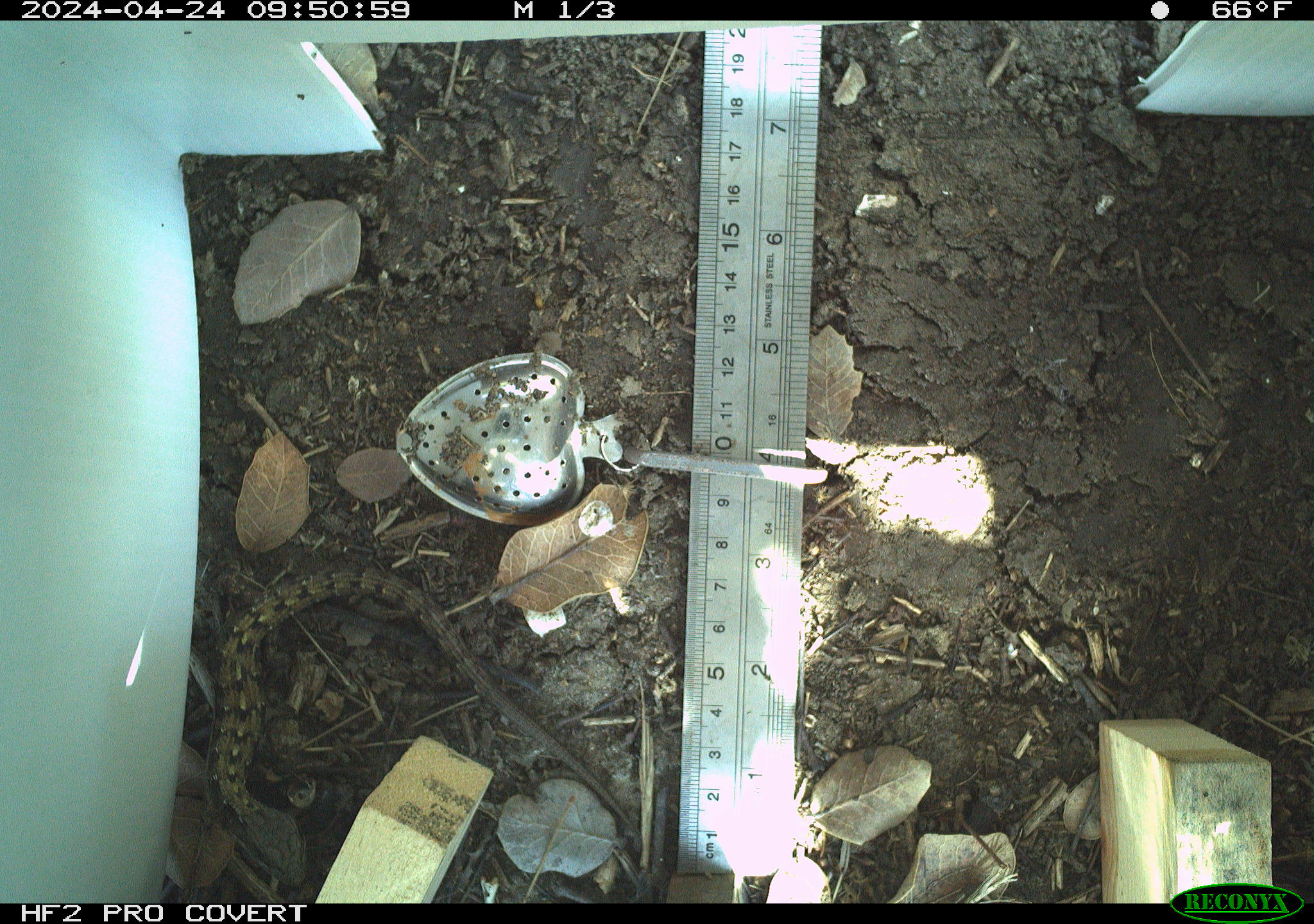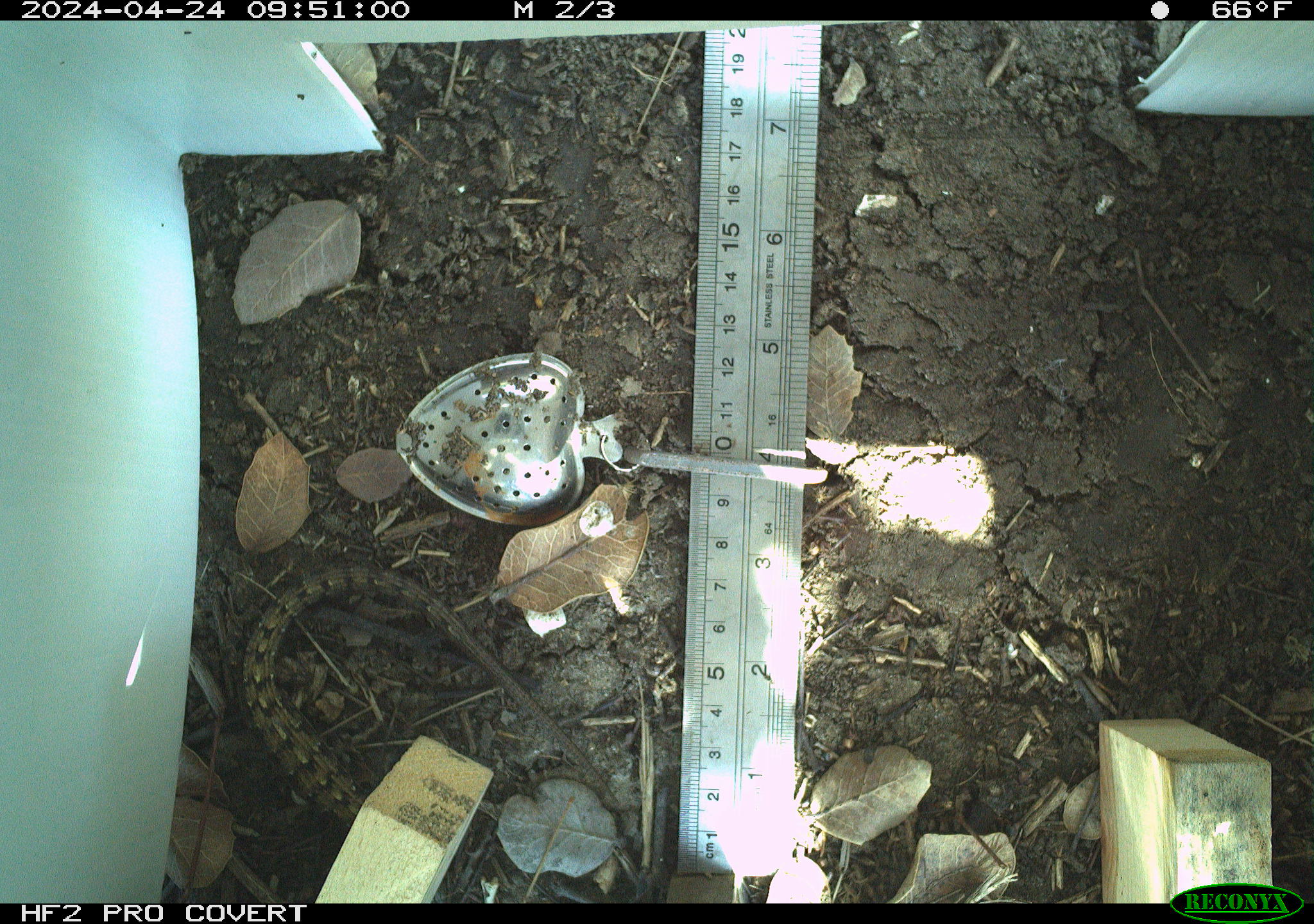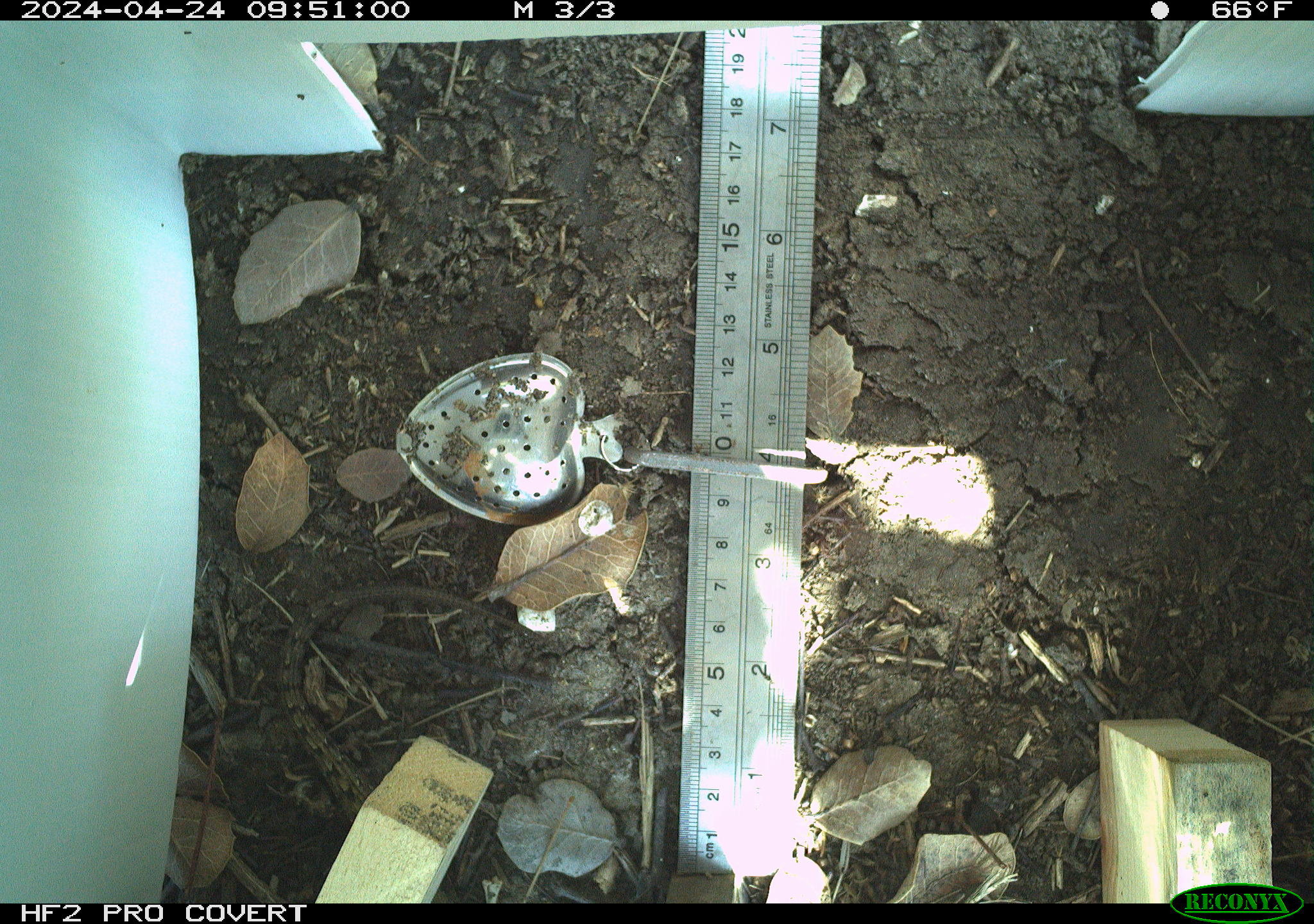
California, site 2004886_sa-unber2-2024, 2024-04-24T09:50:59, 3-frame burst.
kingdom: Animalia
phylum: Chordata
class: Reptilia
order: Squamata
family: Anguidae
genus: Elgaria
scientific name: Elgaria multicarinata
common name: southern alligator lizard